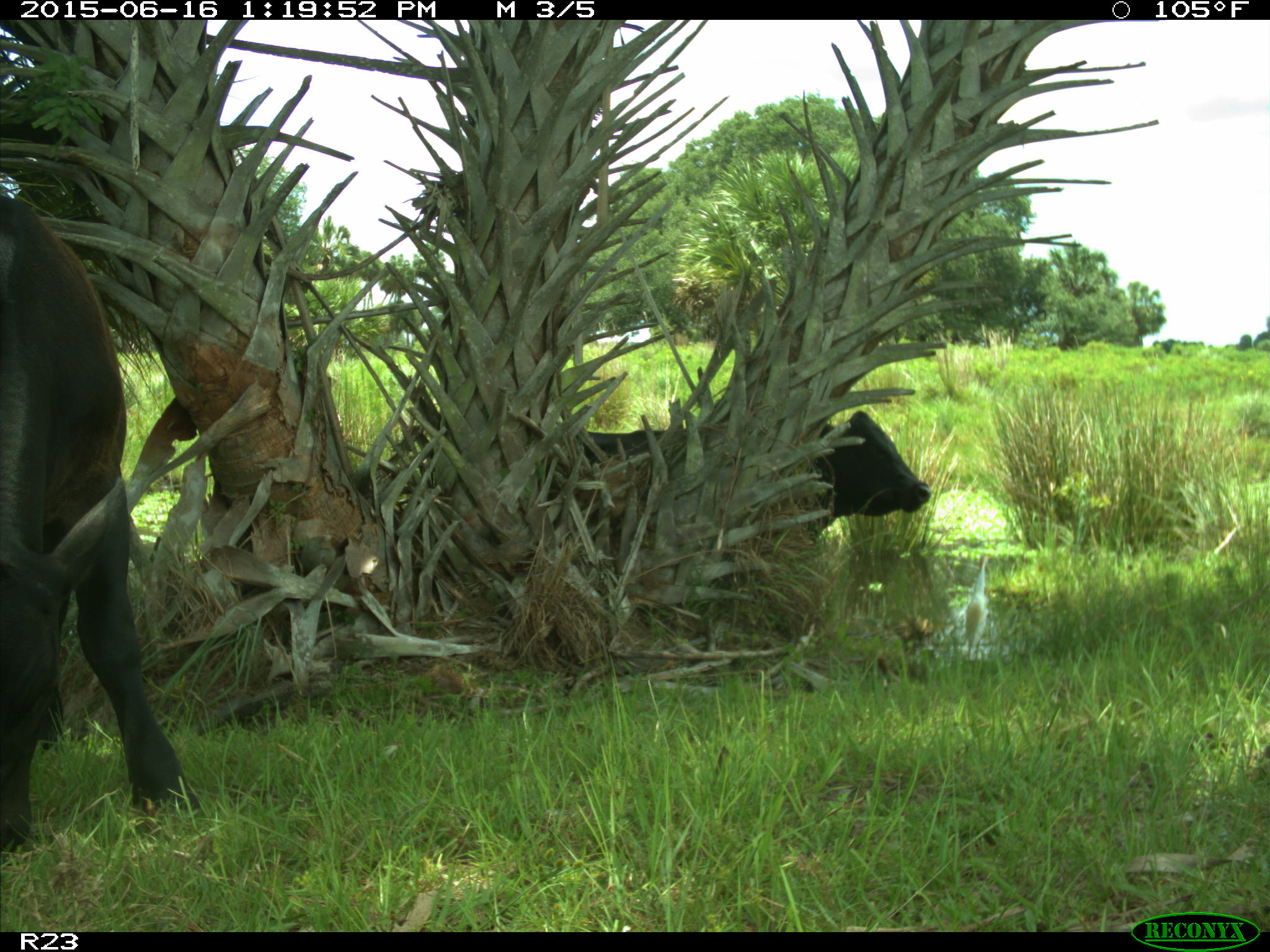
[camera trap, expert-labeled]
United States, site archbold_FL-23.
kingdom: Animalia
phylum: Chordata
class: Mammalia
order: Carnivora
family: Procyonidae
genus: Procyon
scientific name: Procyon lotor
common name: common raccoon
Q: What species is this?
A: Procyon lotor (common raccoon).